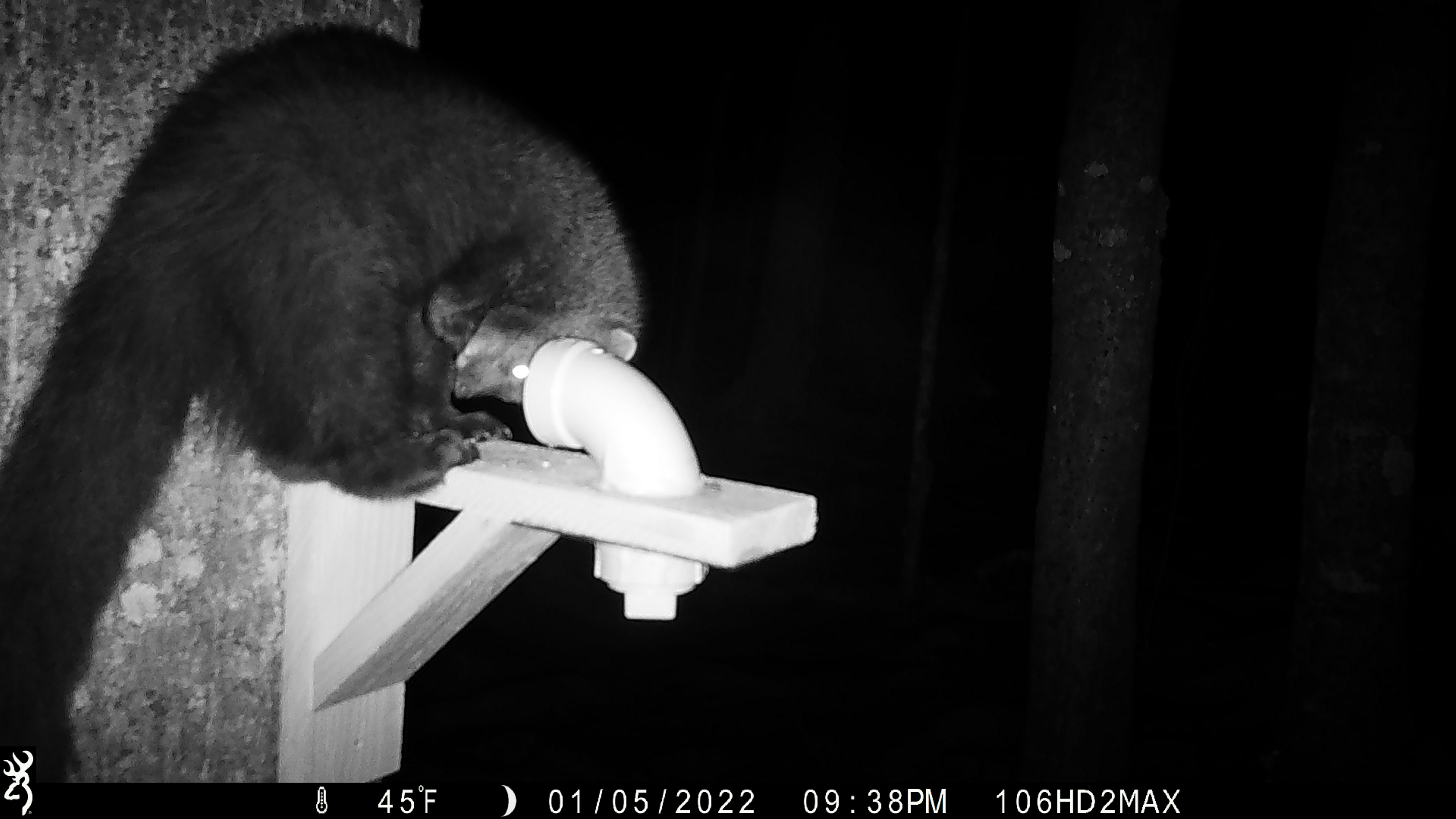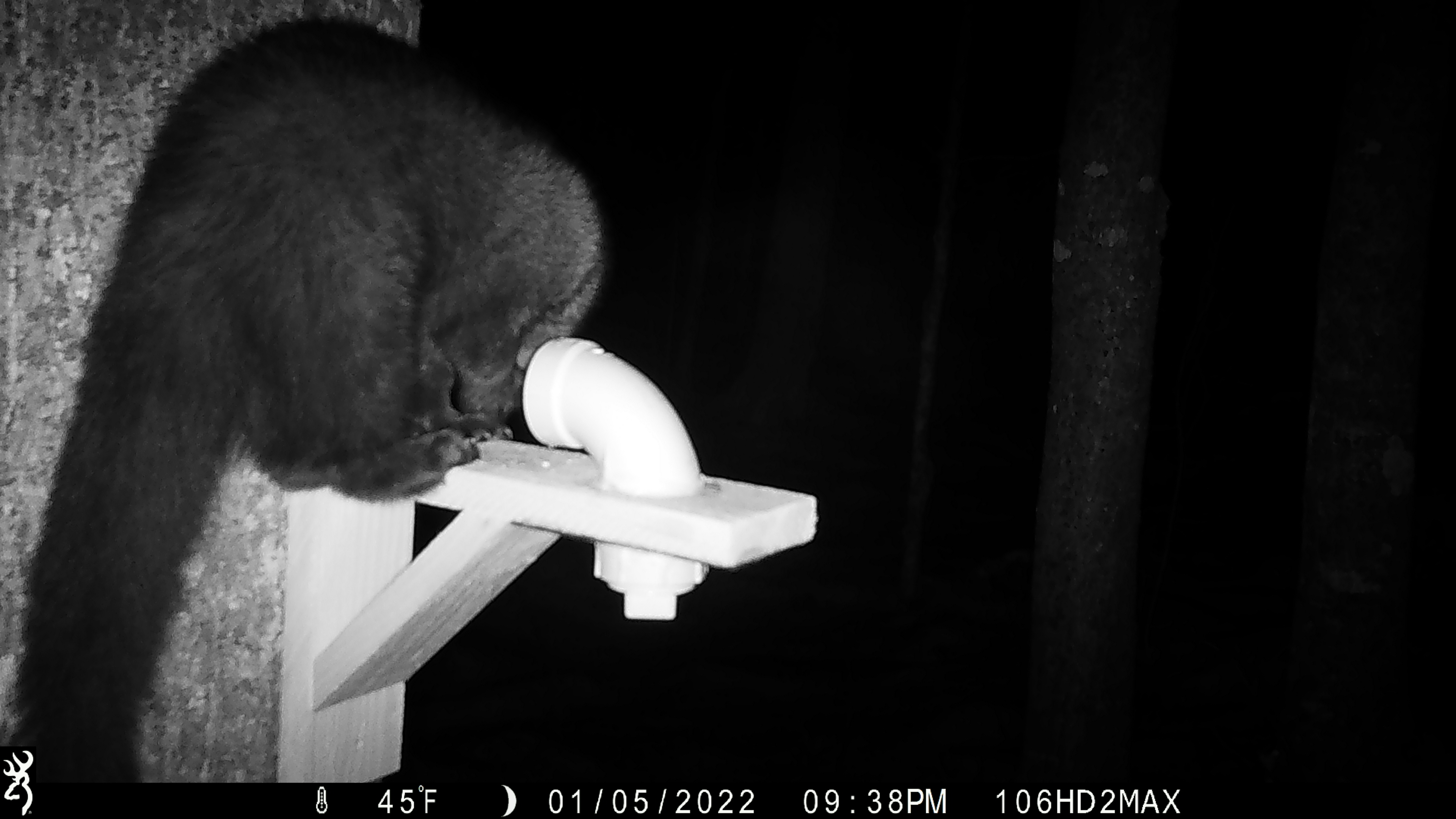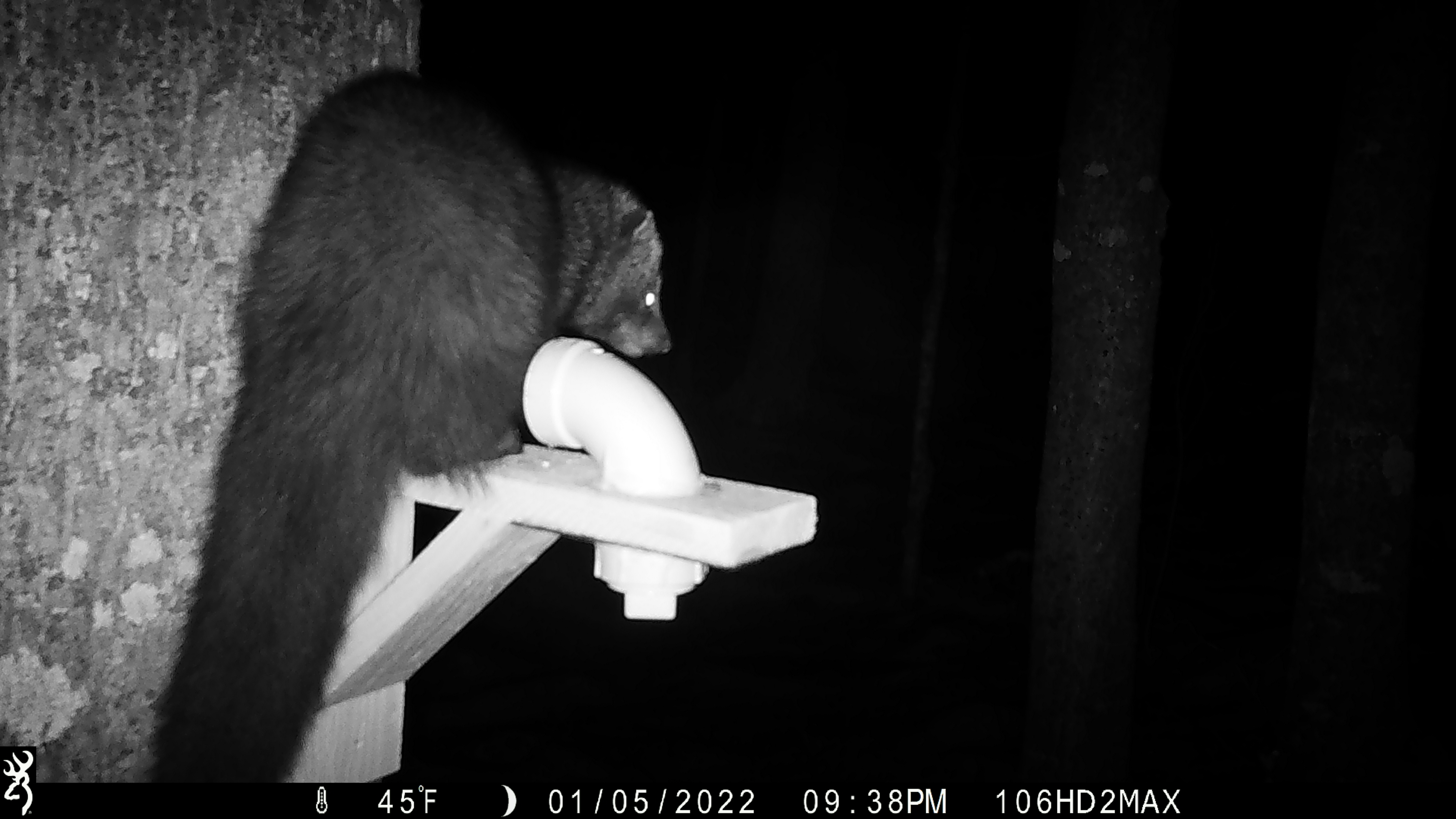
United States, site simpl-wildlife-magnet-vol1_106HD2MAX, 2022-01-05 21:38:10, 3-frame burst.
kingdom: Animalia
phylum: Chordata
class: Mammalia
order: Carnivora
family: Mustelidae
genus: Pekania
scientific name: Pekania pennanti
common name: fisher